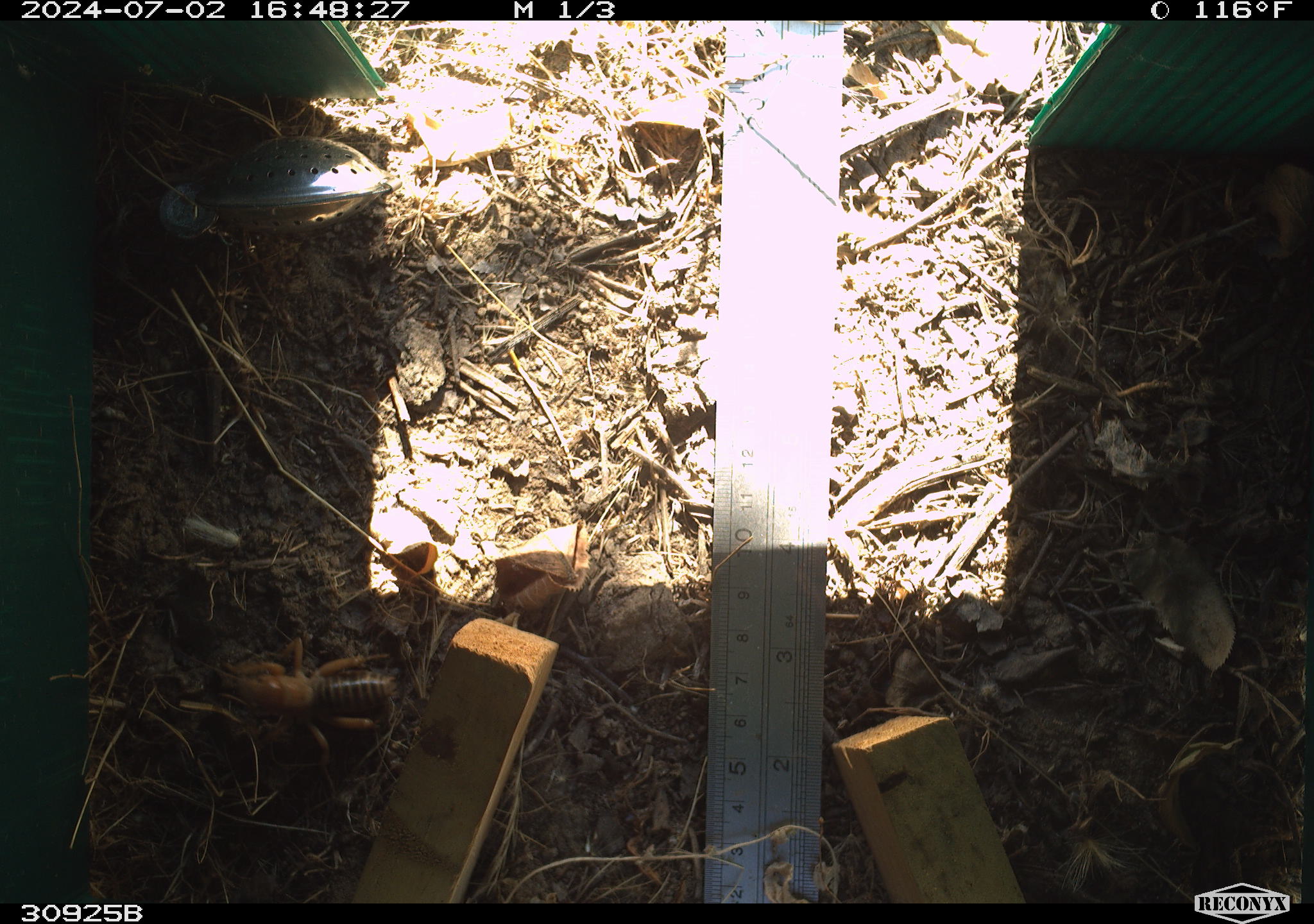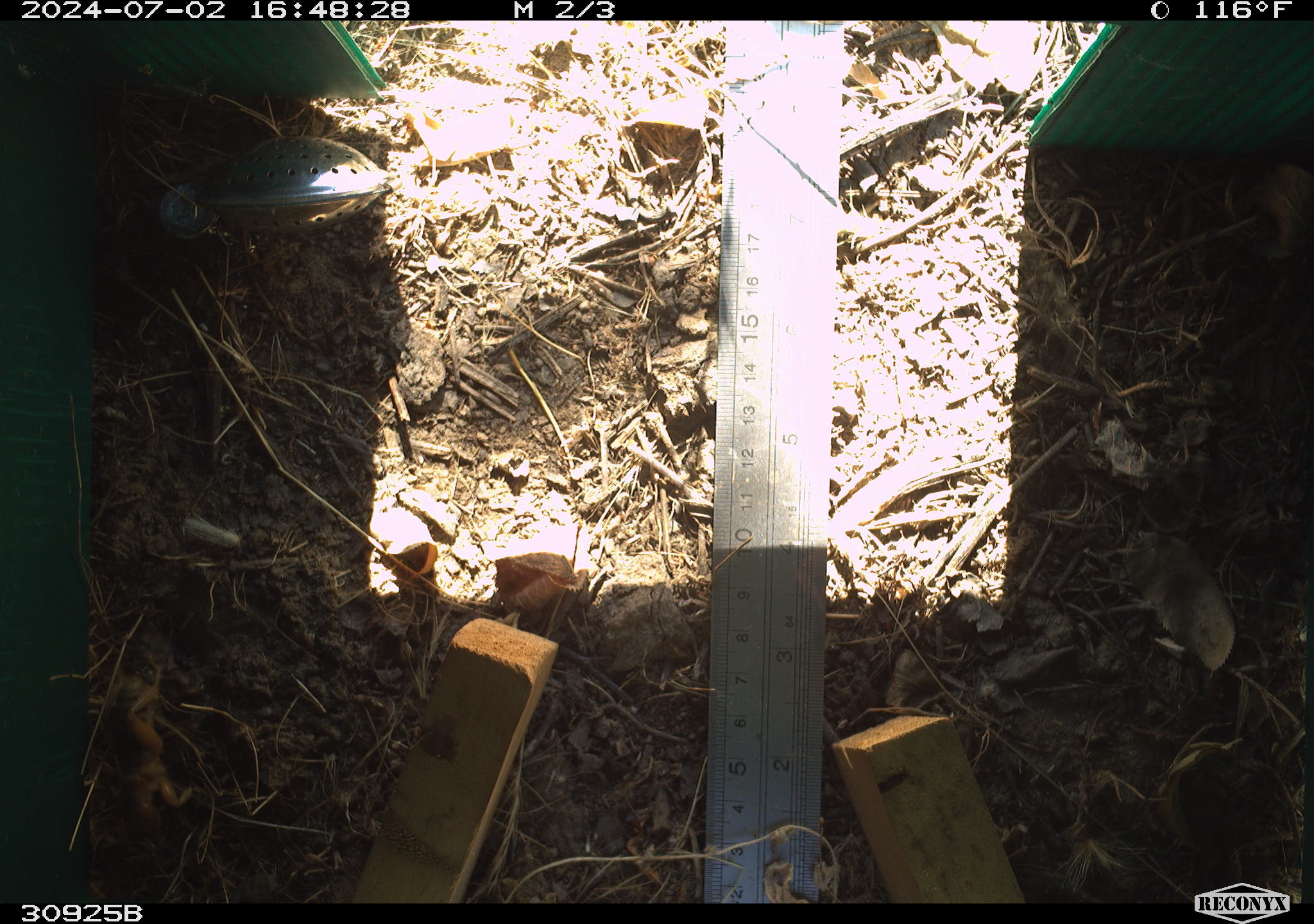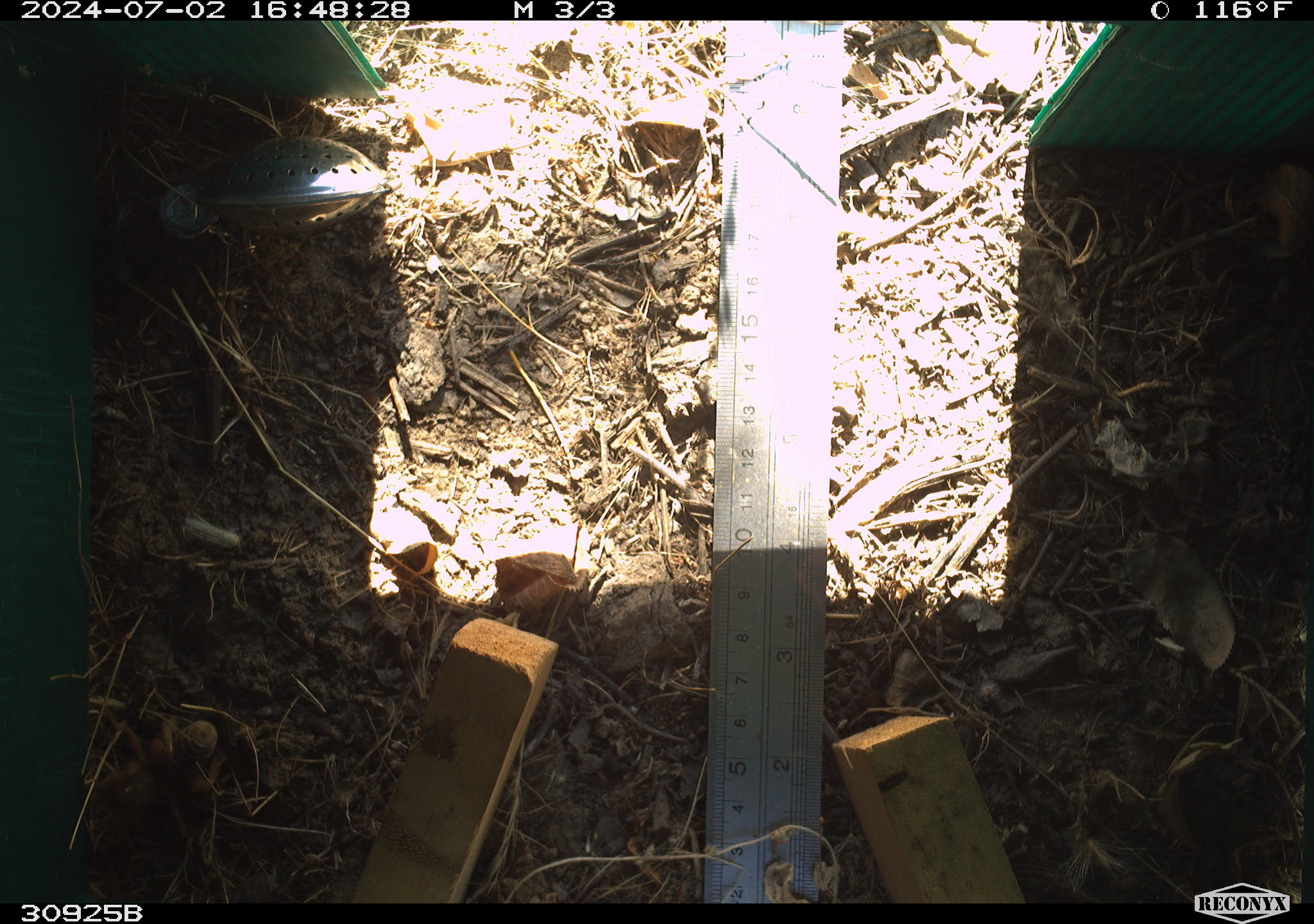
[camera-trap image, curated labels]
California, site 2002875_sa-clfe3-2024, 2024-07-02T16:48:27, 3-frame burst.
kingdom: Animalia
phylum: Arthropoda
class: Insecta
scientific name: Insecta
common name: insect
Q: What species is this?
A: Insect (Insecta).